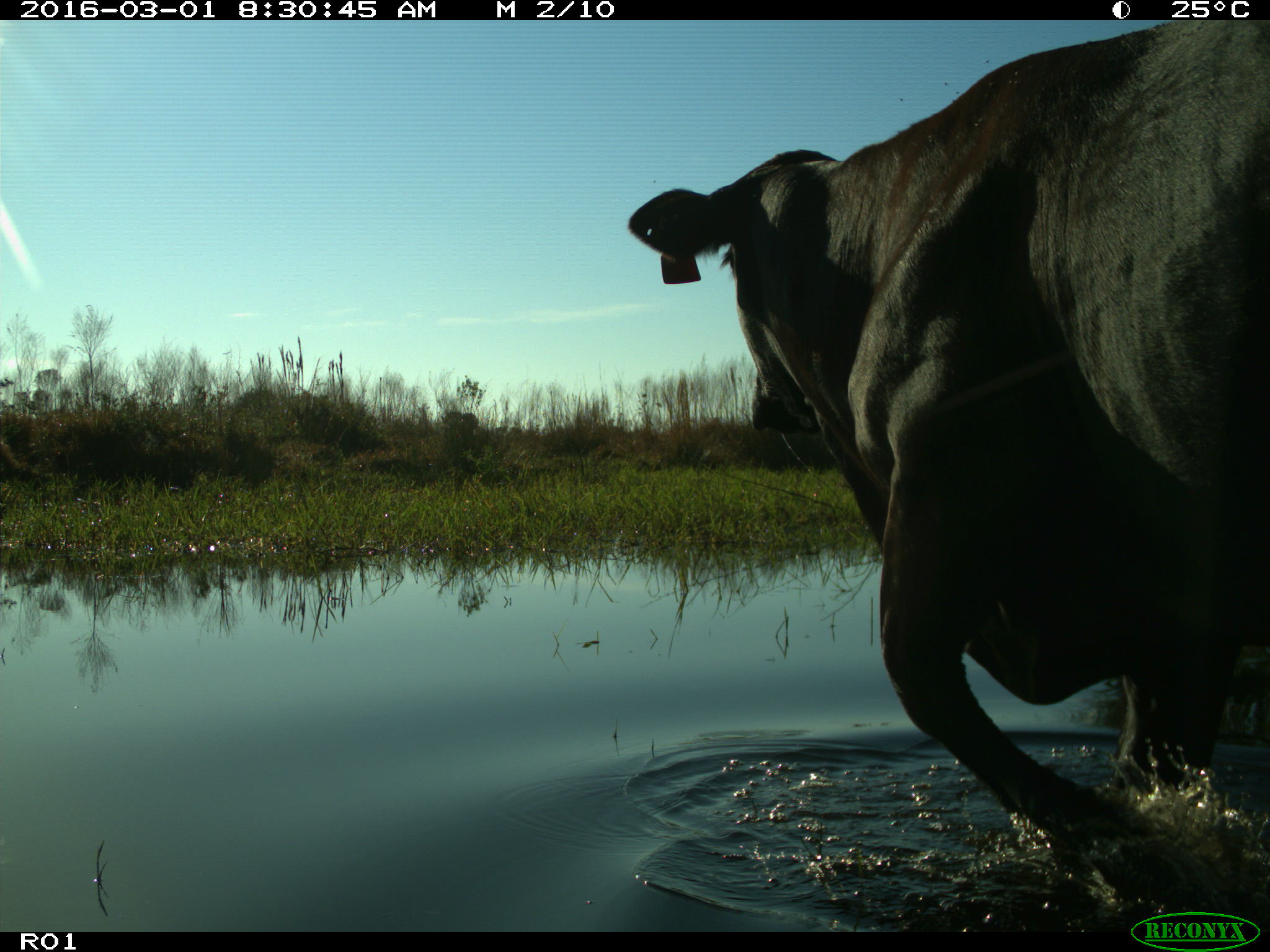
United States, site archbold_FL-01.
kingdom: Animalia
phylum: Chordata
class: Mammalia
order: Artiodactyla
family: Bovidae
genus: Bos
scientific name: Bos taurus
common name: domestic cow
Bos taurus (domestic cow).